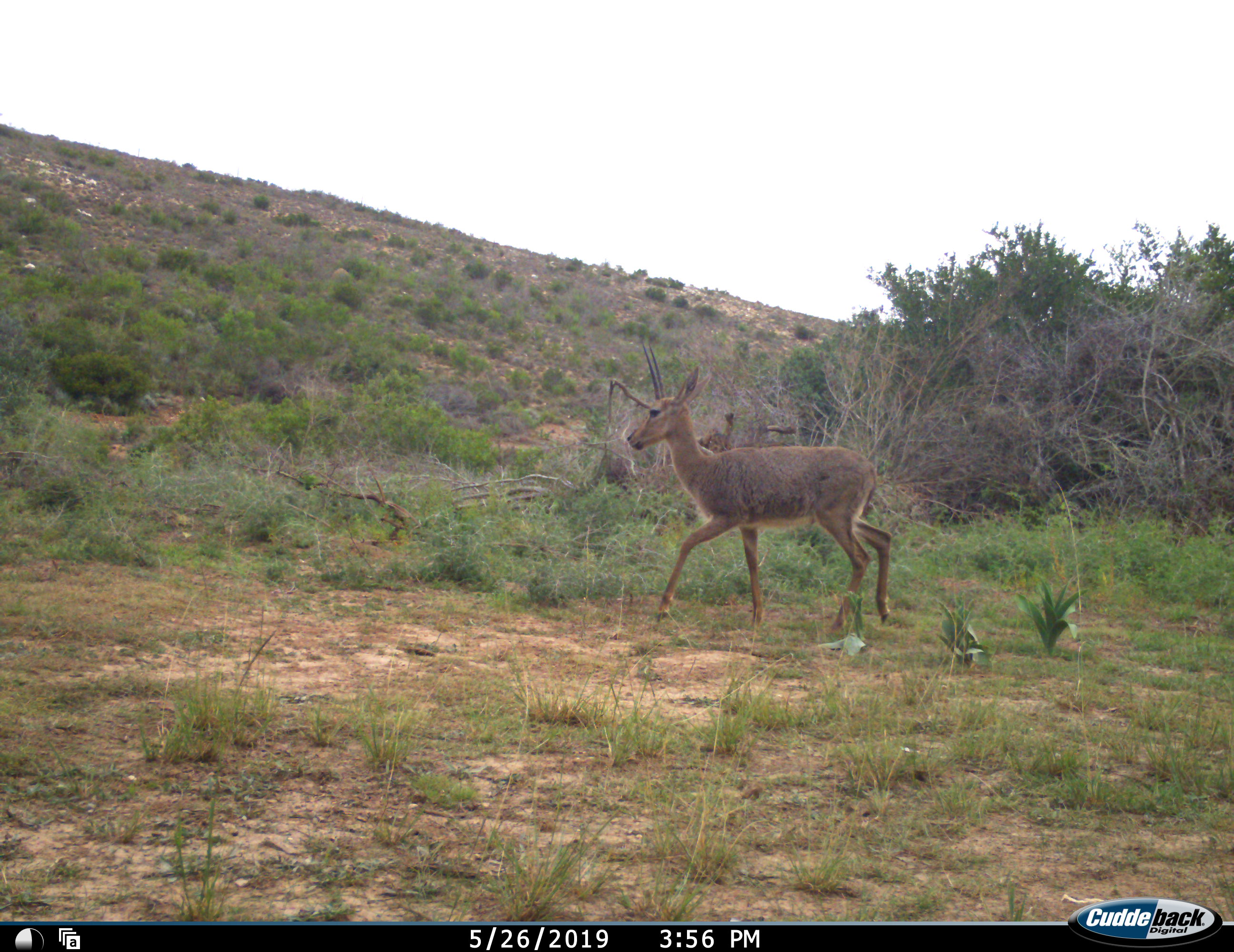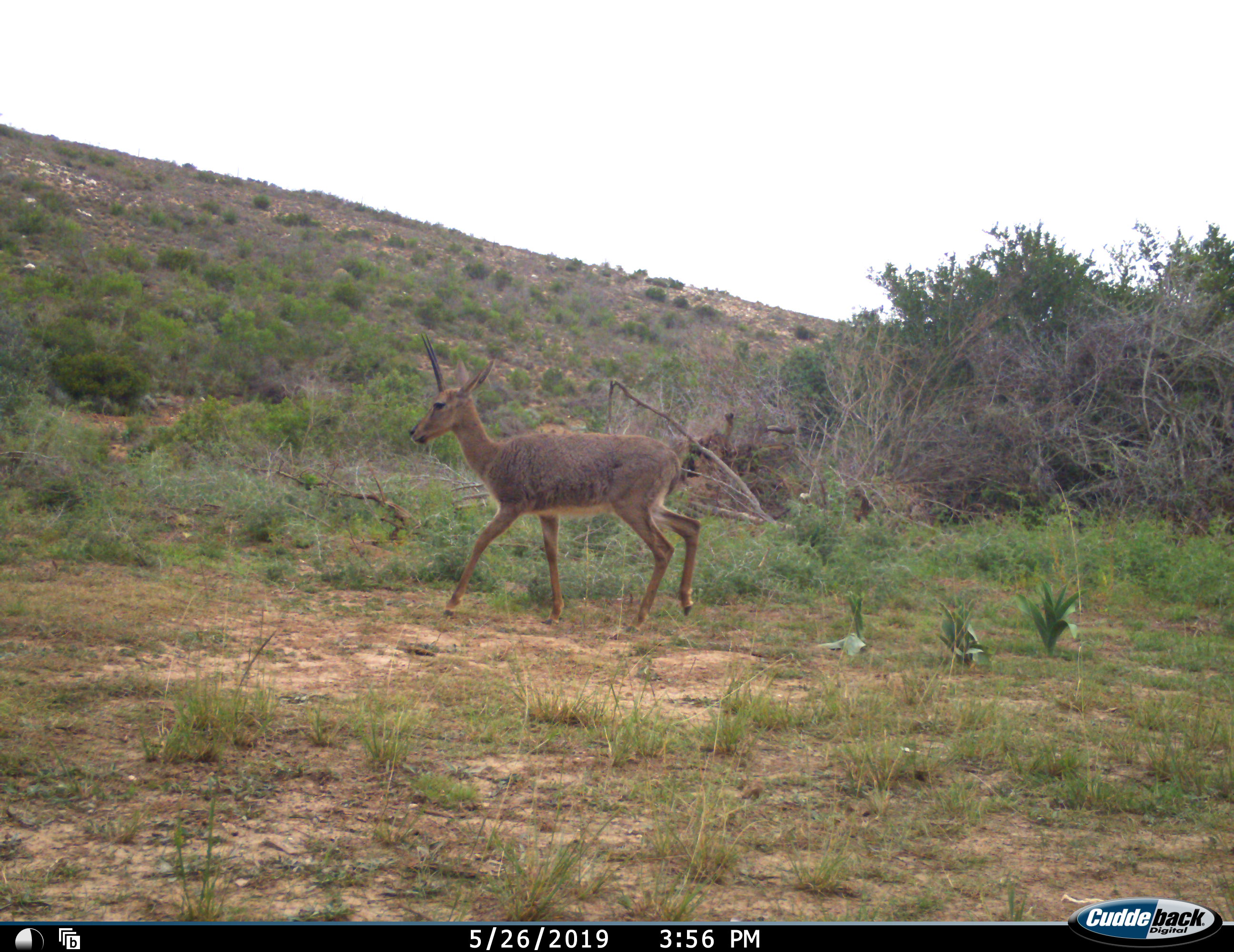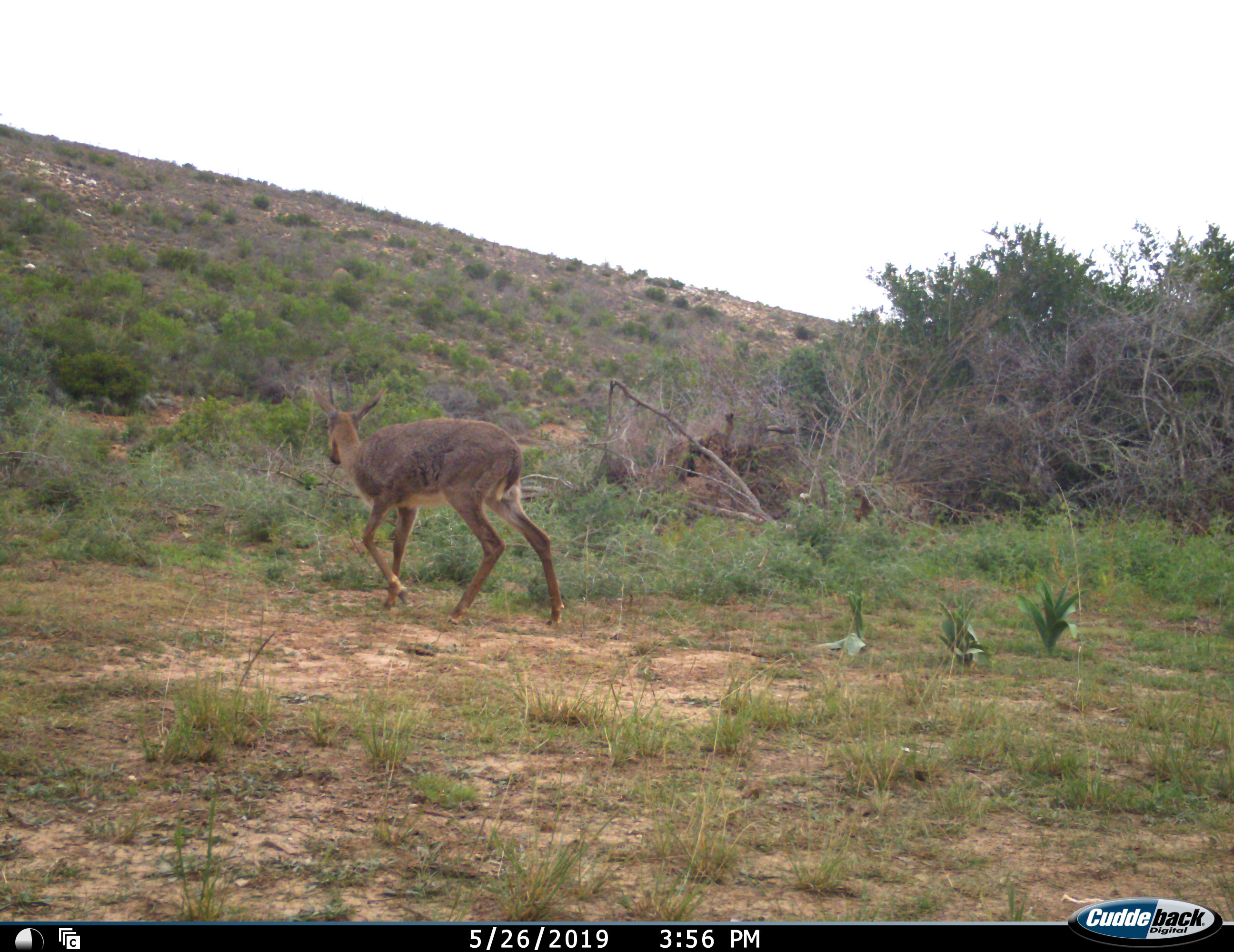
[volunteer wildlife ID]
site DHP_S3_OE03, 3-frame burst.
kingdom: Animalia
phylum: Chordata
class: Mammalia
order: Artiodactyla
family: Bovidae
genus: Pelea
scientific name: Pelea capreolus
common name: grey rhebok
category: rhebokgrey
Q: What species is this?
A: Rhebokgrey (grey rhebok) (Pelea capreolus).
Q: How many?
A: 1.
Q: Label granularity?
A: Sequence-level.